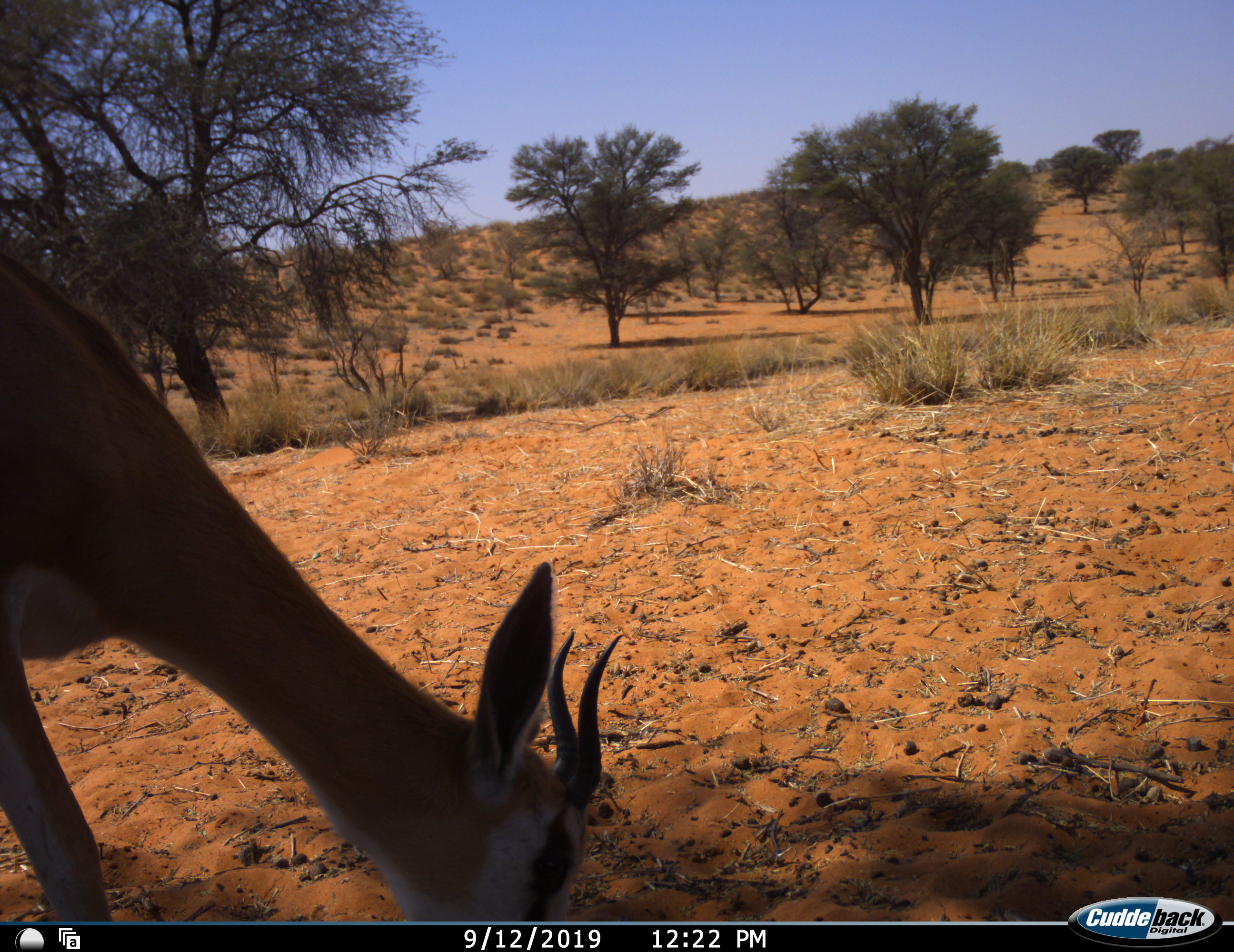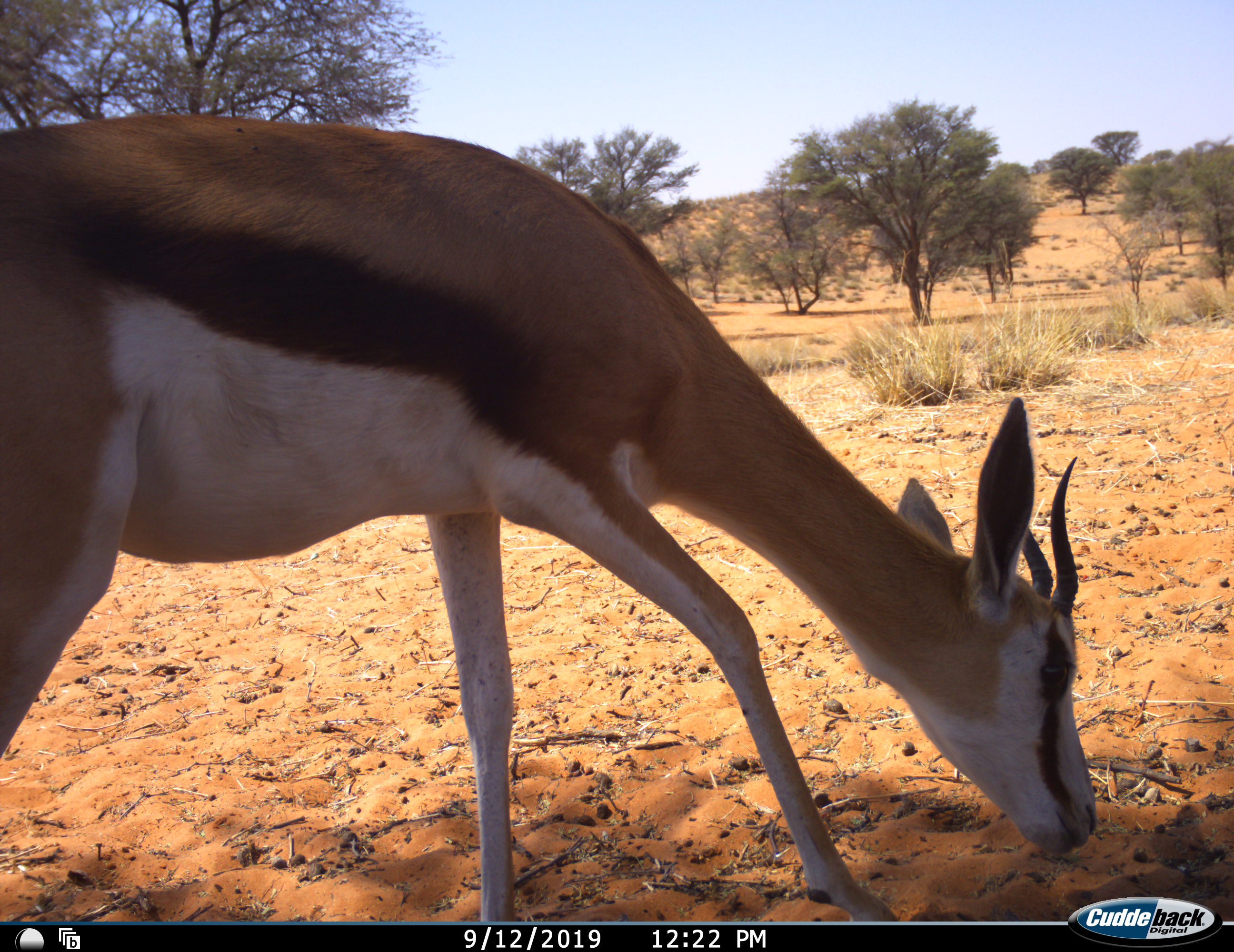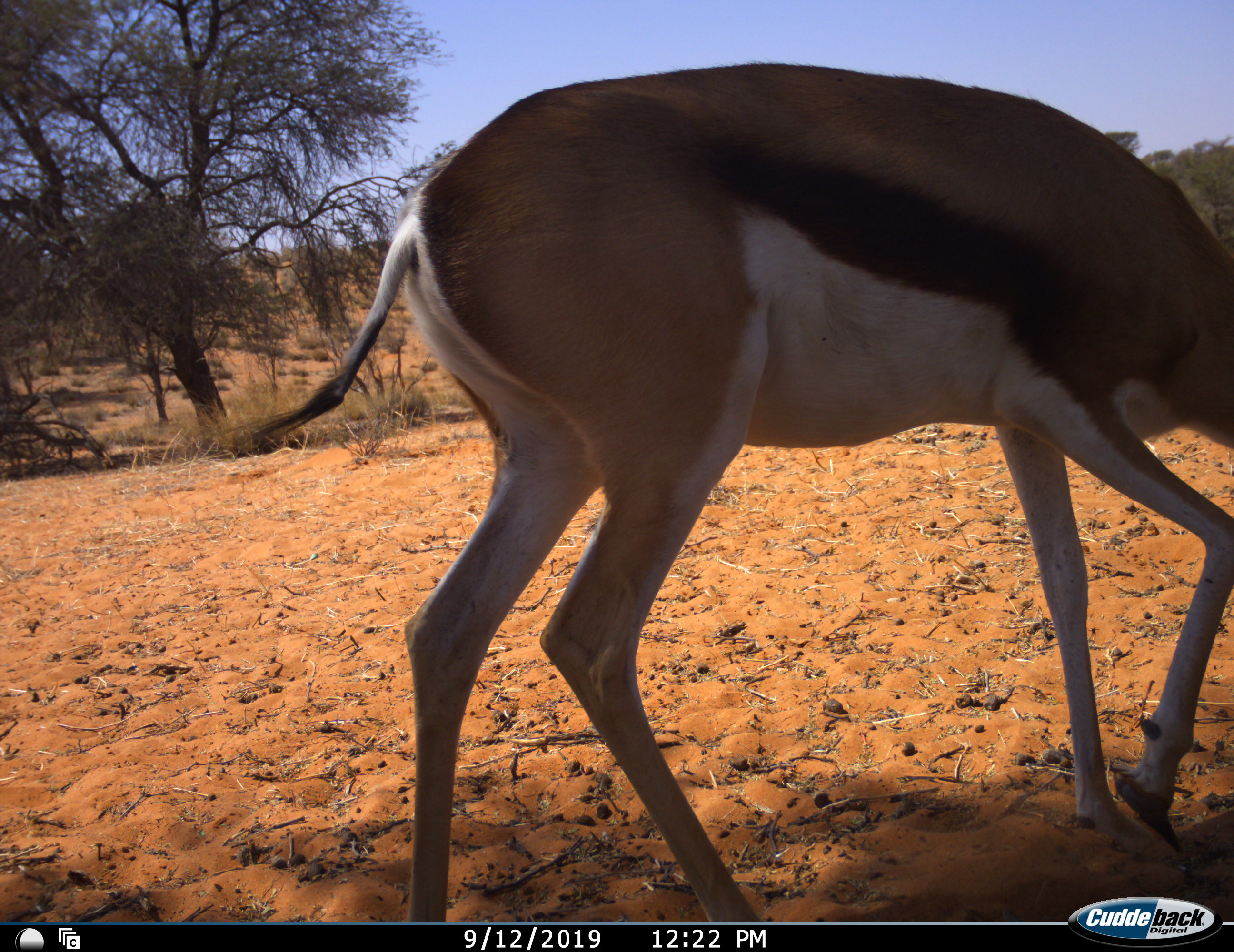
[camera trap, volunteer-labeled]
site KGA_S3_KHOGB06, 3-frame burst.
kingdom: Animalia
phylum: Chordata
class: Mammalia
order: Artiodactyla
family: Bovidae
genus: Antidorcas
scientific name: Antidorcas marsupialis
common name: springbok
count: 1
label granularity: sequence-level